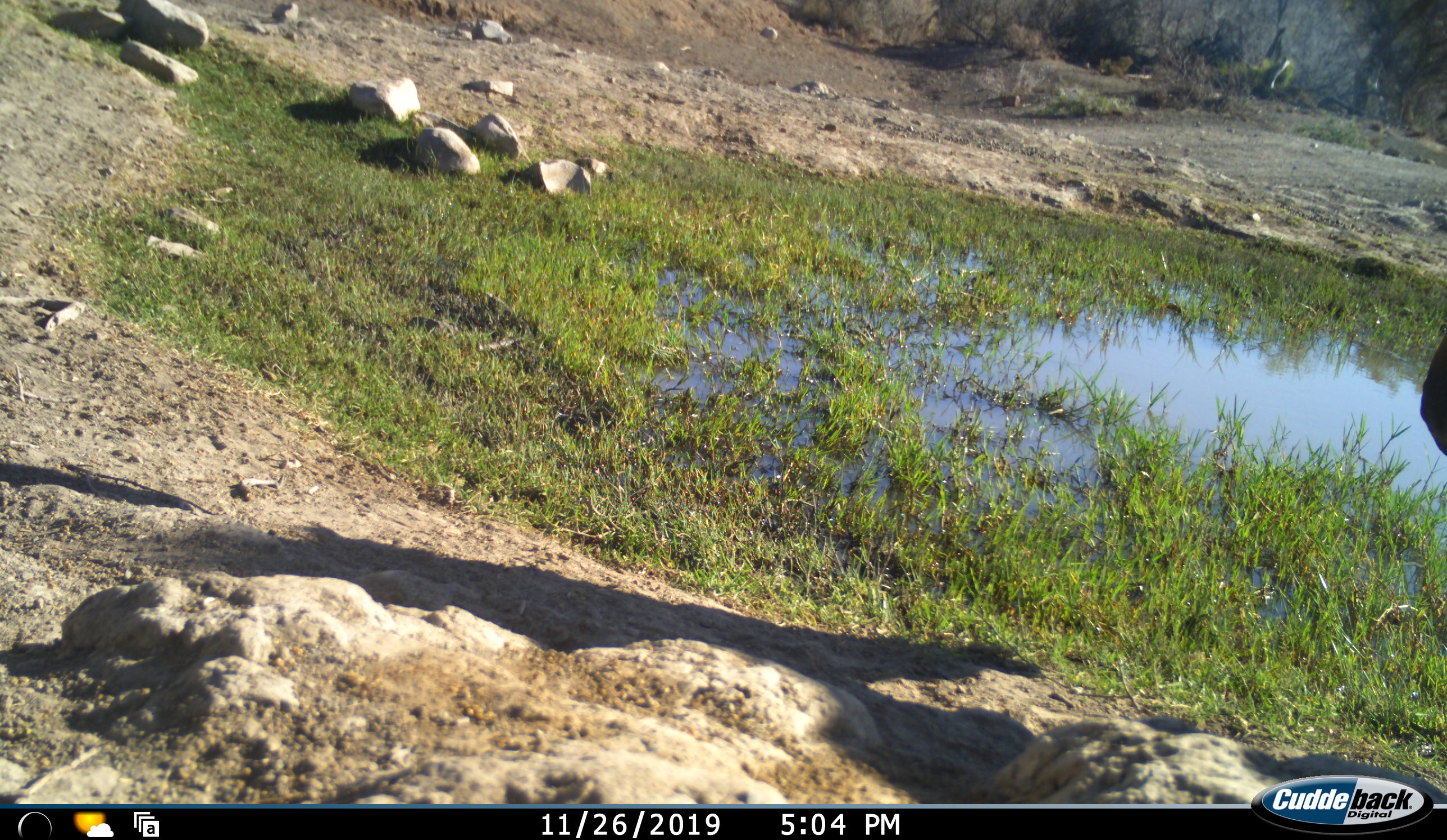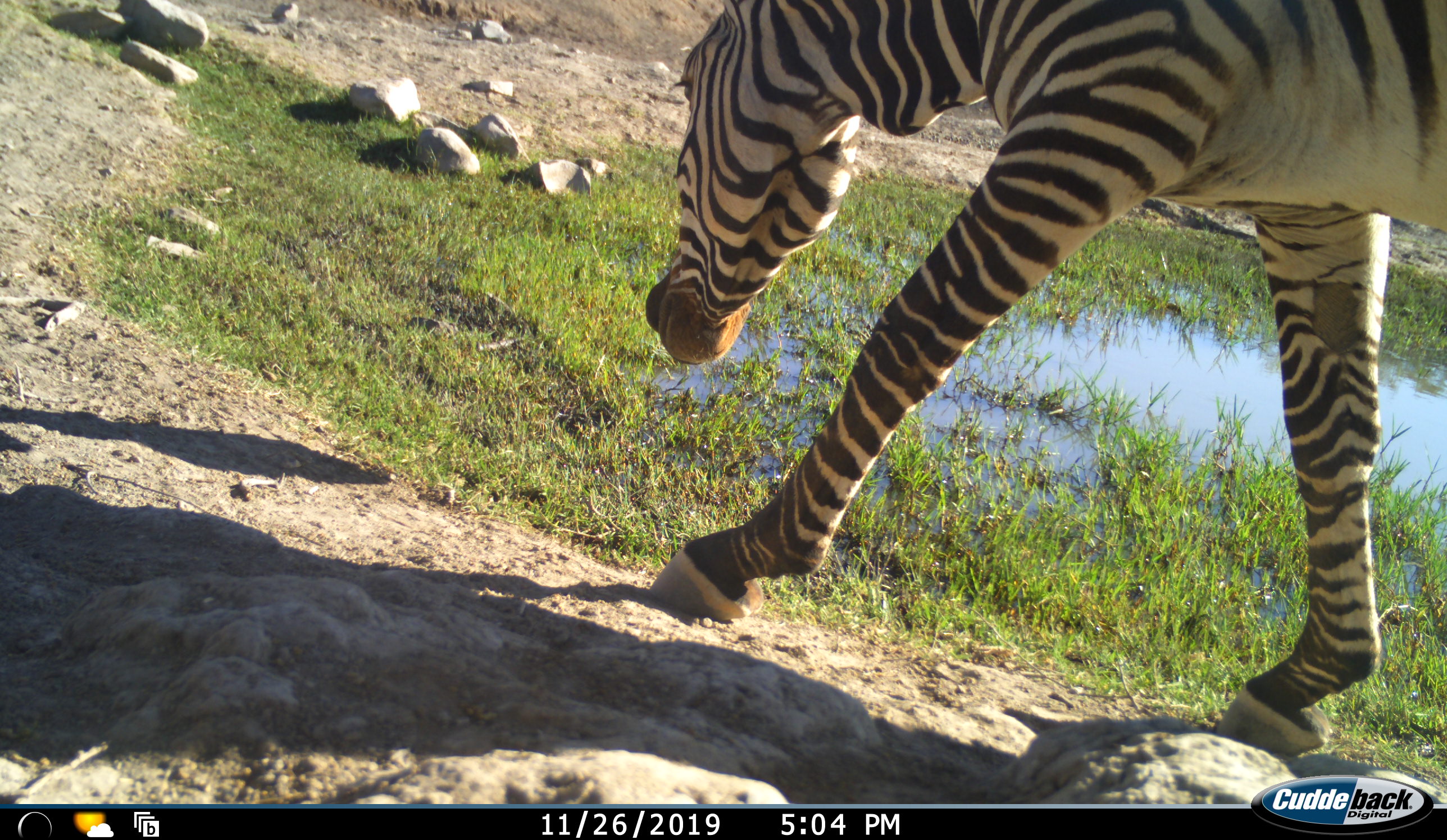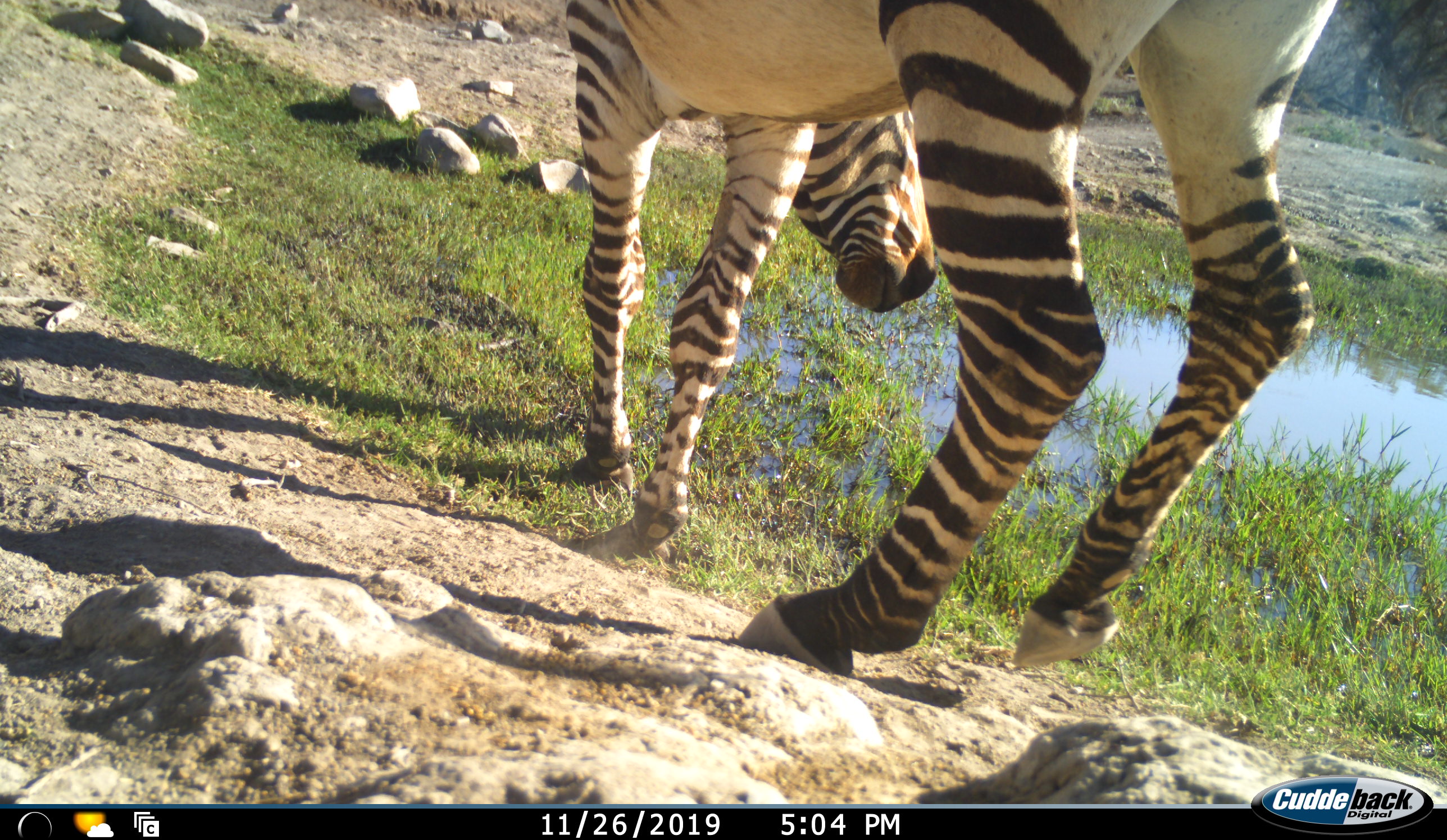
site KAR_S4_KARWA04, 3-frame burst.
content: unidentified animal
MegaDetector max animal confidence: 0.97